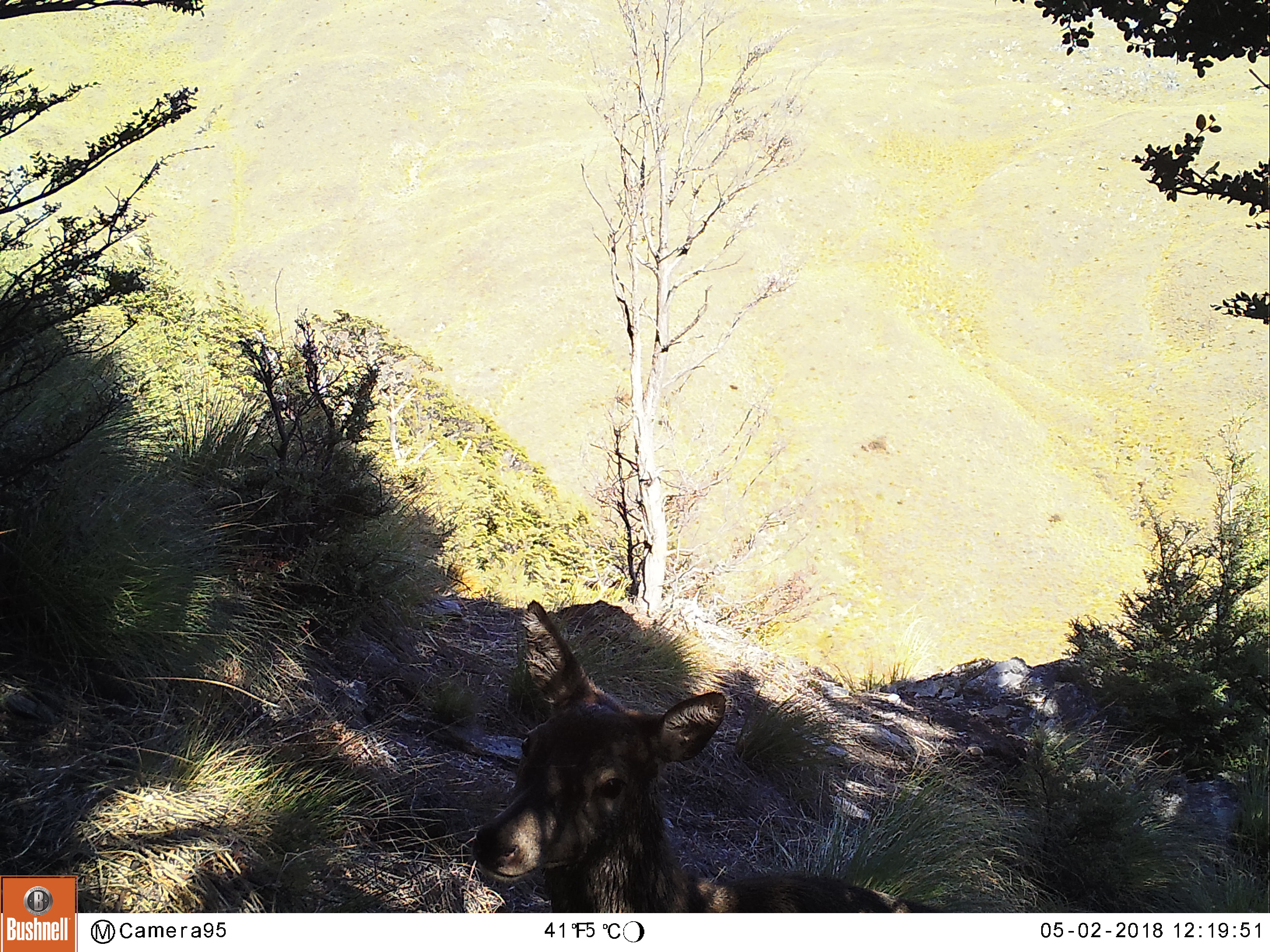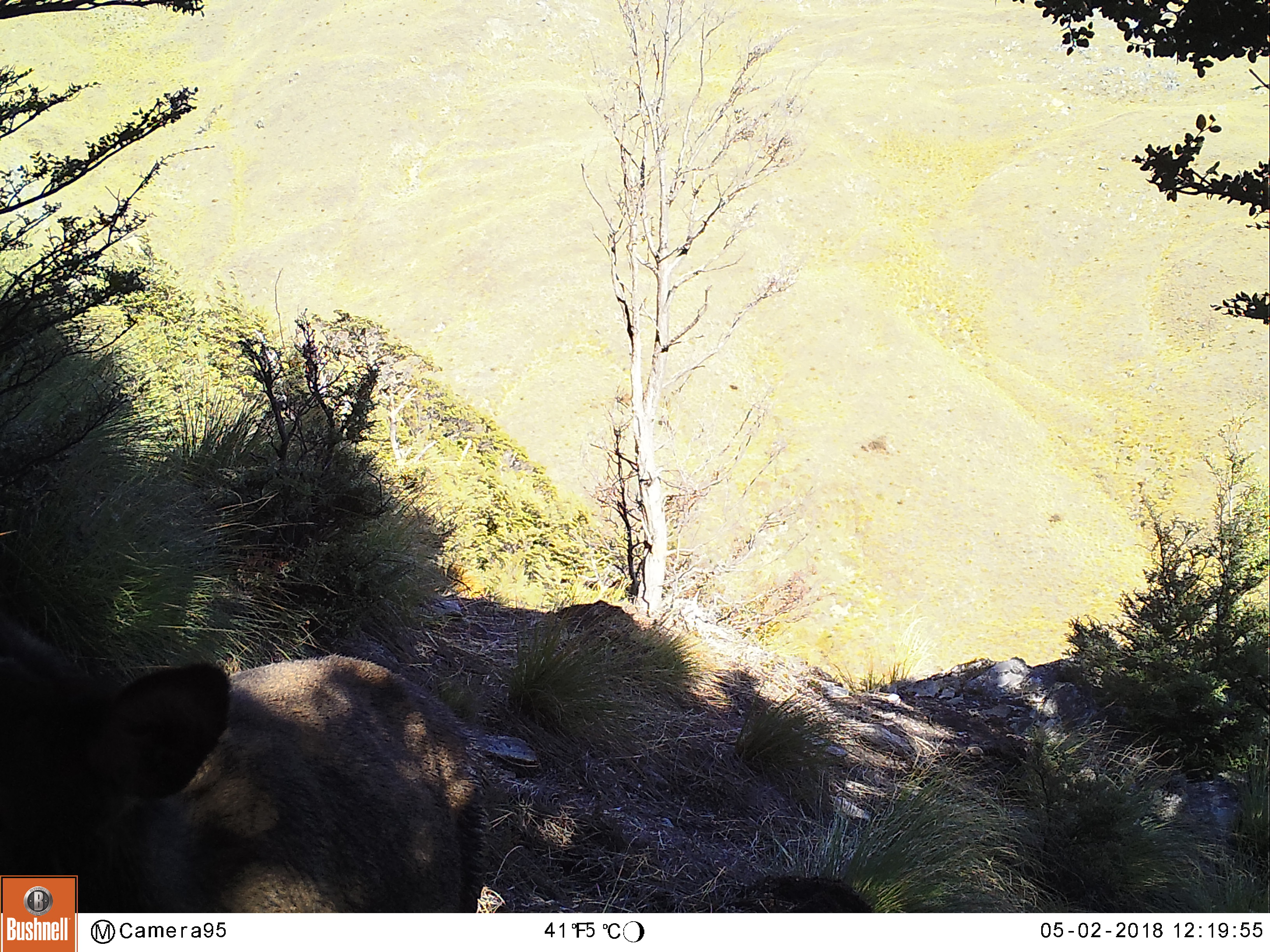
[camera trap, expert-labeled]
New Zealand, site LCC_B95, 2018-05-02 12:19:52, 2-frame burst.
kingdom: Animalia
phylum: Chordata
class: Mammalia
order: Artiodactyla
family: Cervidae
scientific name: Cervidae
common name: deer